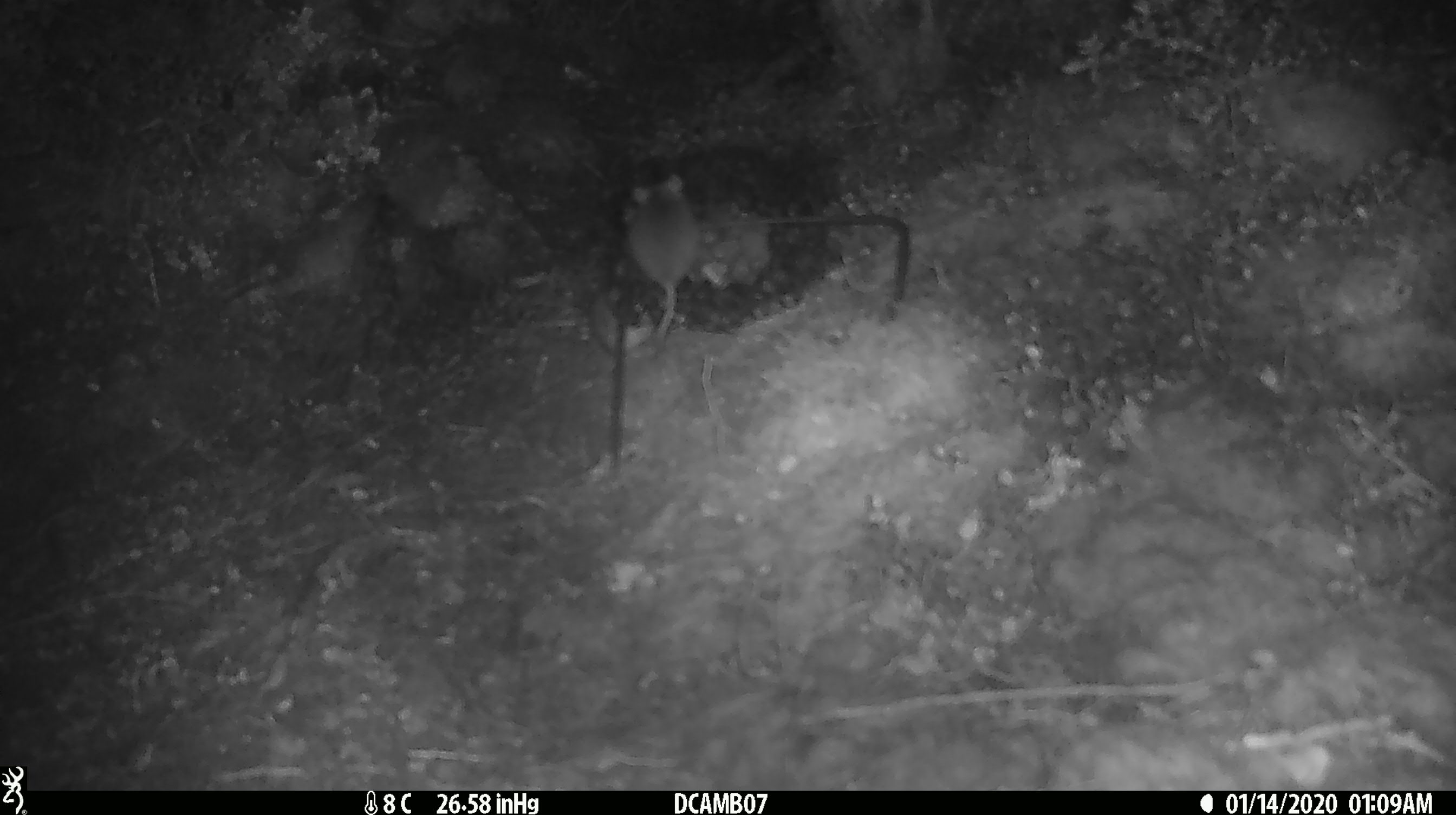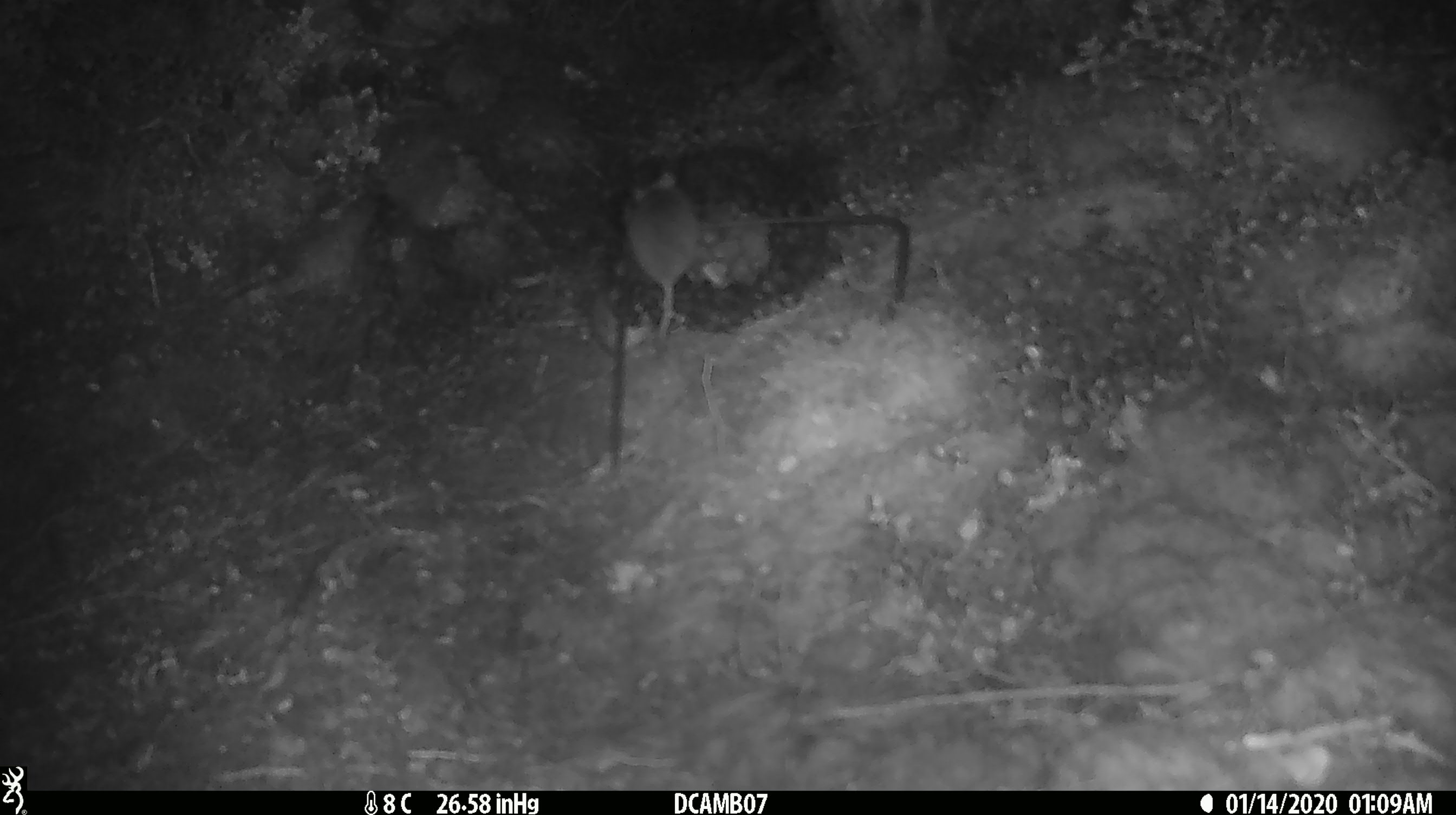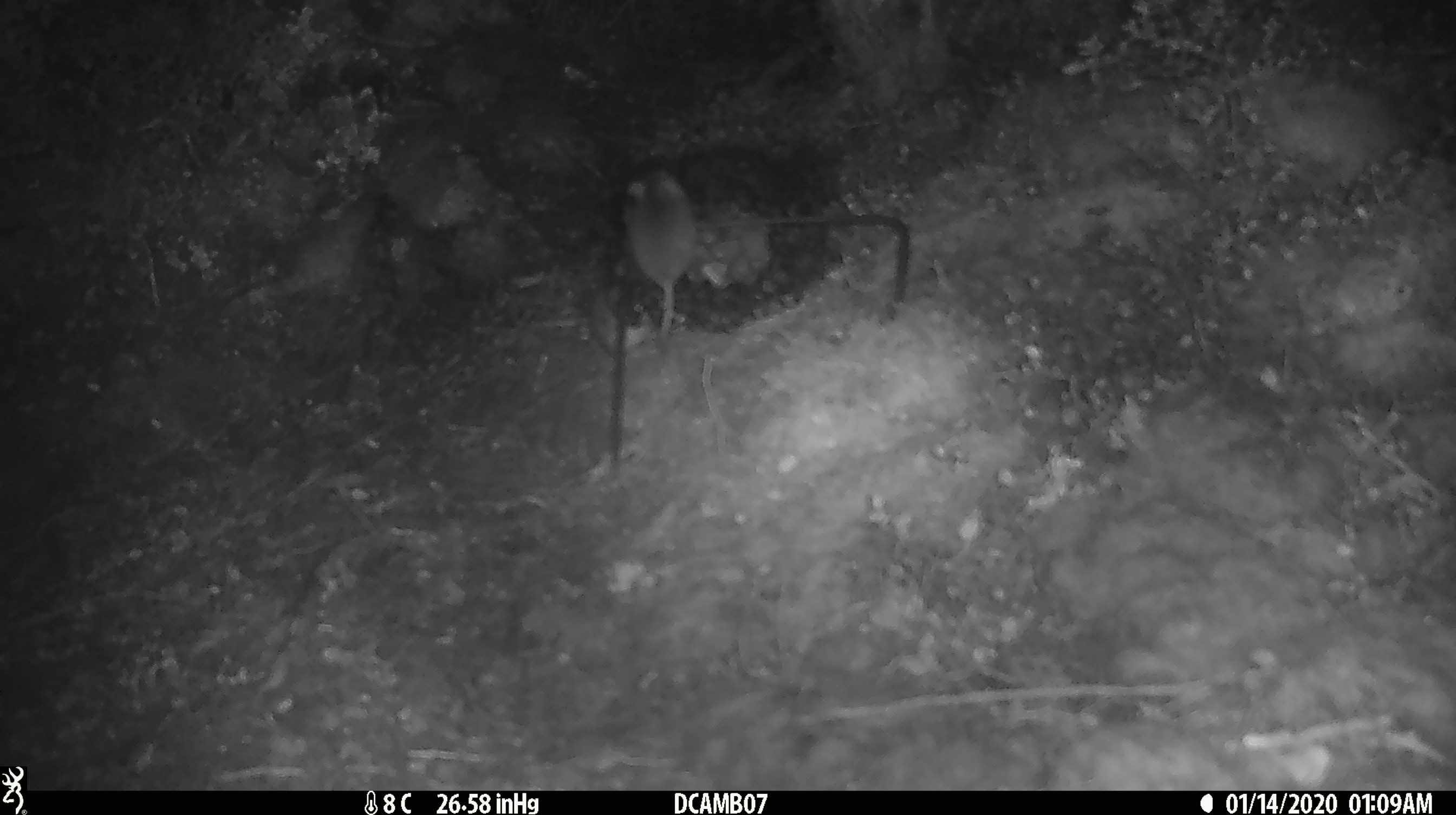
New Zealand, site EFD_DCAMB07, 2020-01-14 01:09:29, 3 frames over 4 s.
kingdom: Animalia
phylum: Chordata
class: Mammalia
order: Rodentia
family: Muridae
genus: Mus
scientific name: Mus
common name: mouse